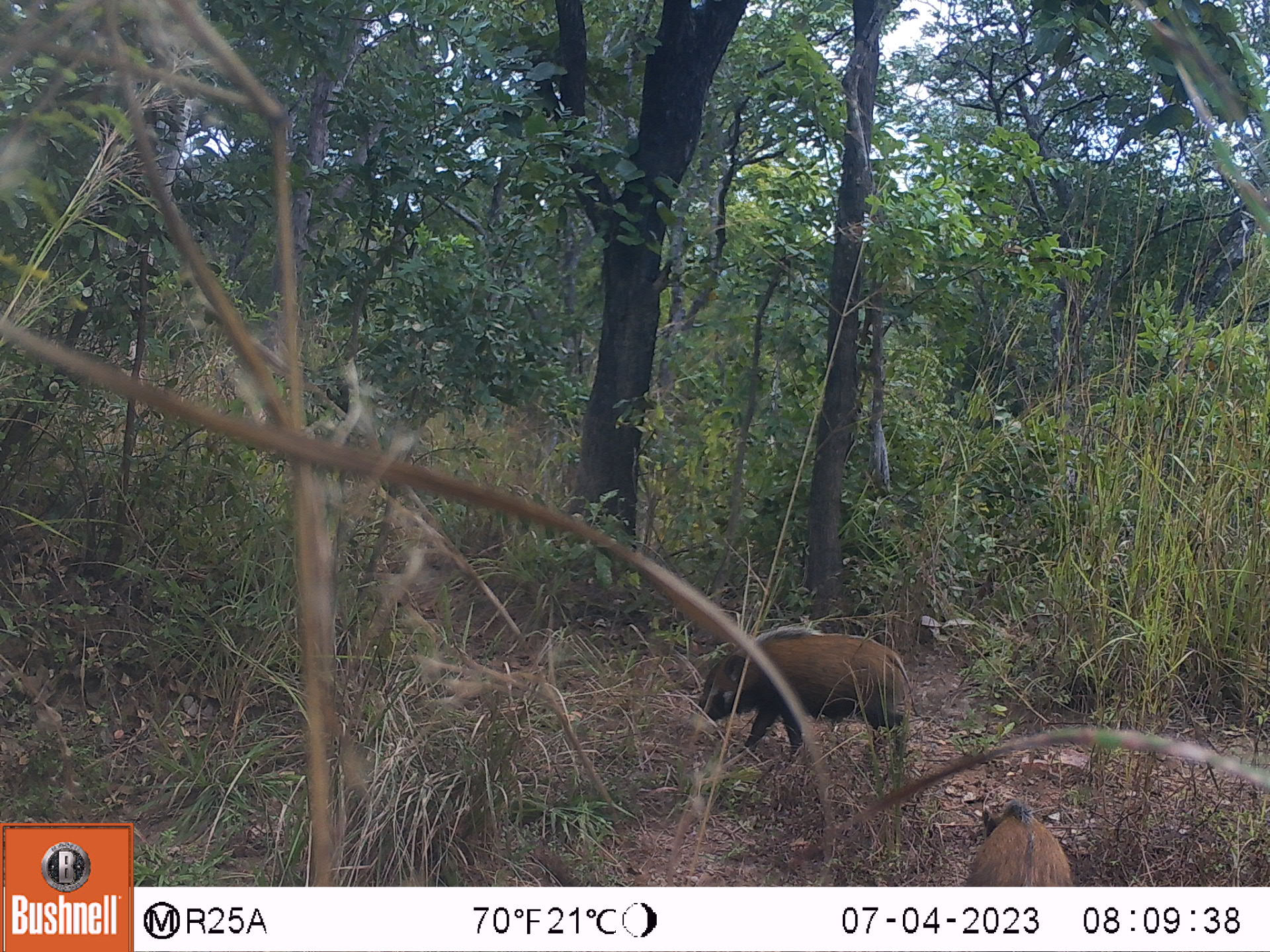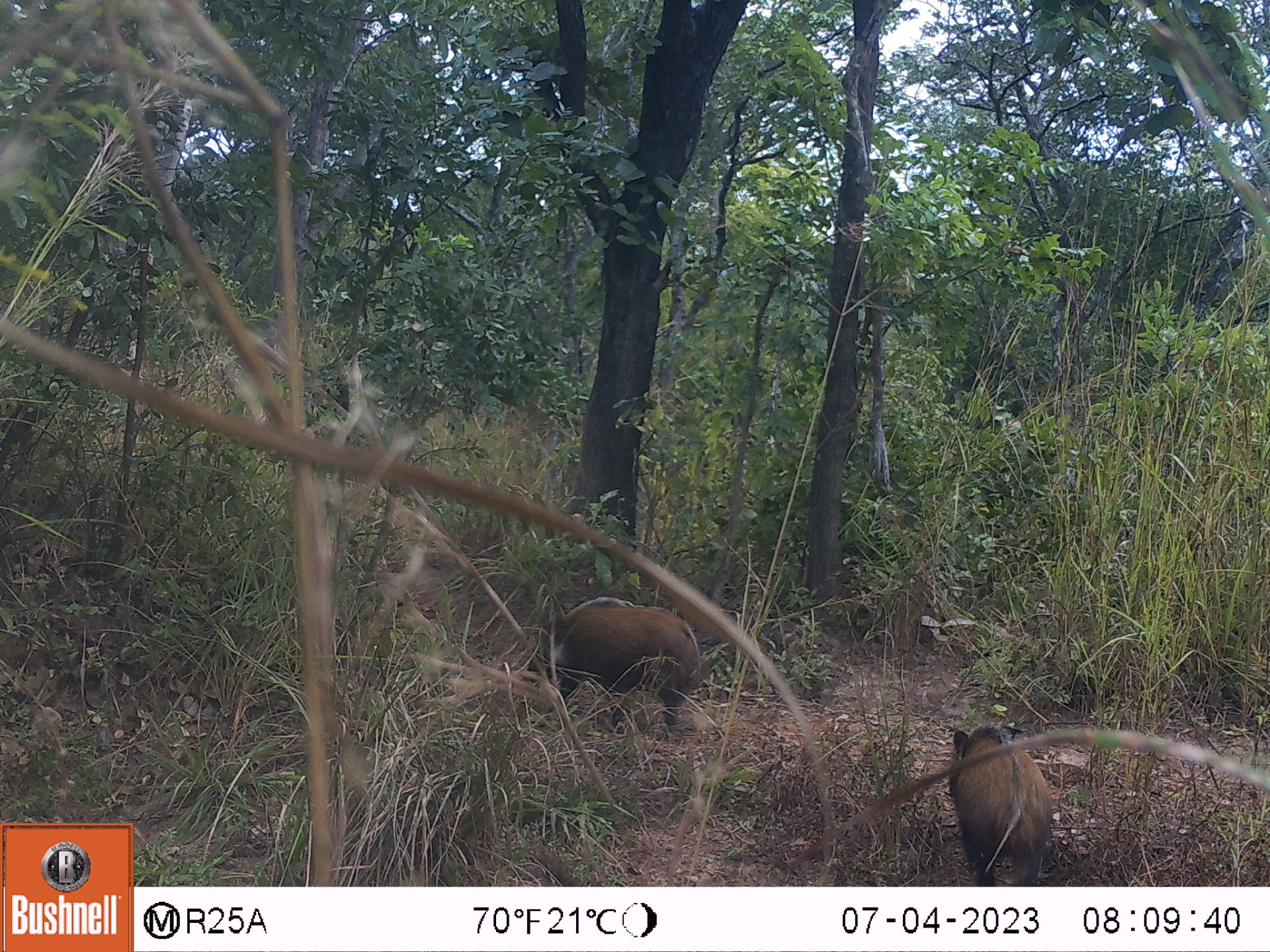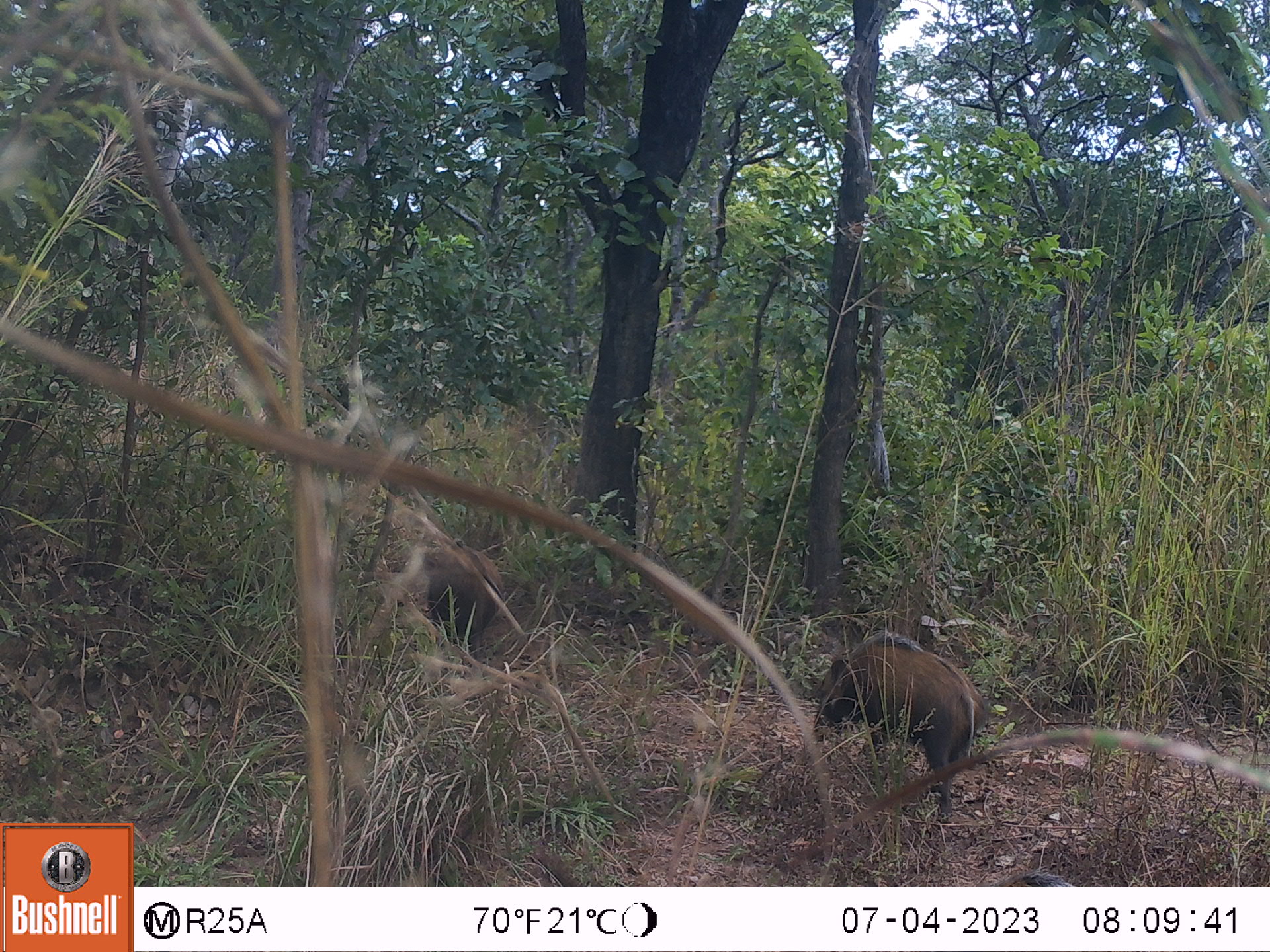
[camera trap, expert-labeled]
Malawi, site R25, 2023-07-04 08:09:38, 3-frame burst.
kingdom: Animalia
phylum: Chordata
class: Mammalia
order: Artiodactyla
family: Suidae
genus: Potamochoerus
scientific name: Potamochoerus larvatus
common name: bushpig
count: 2